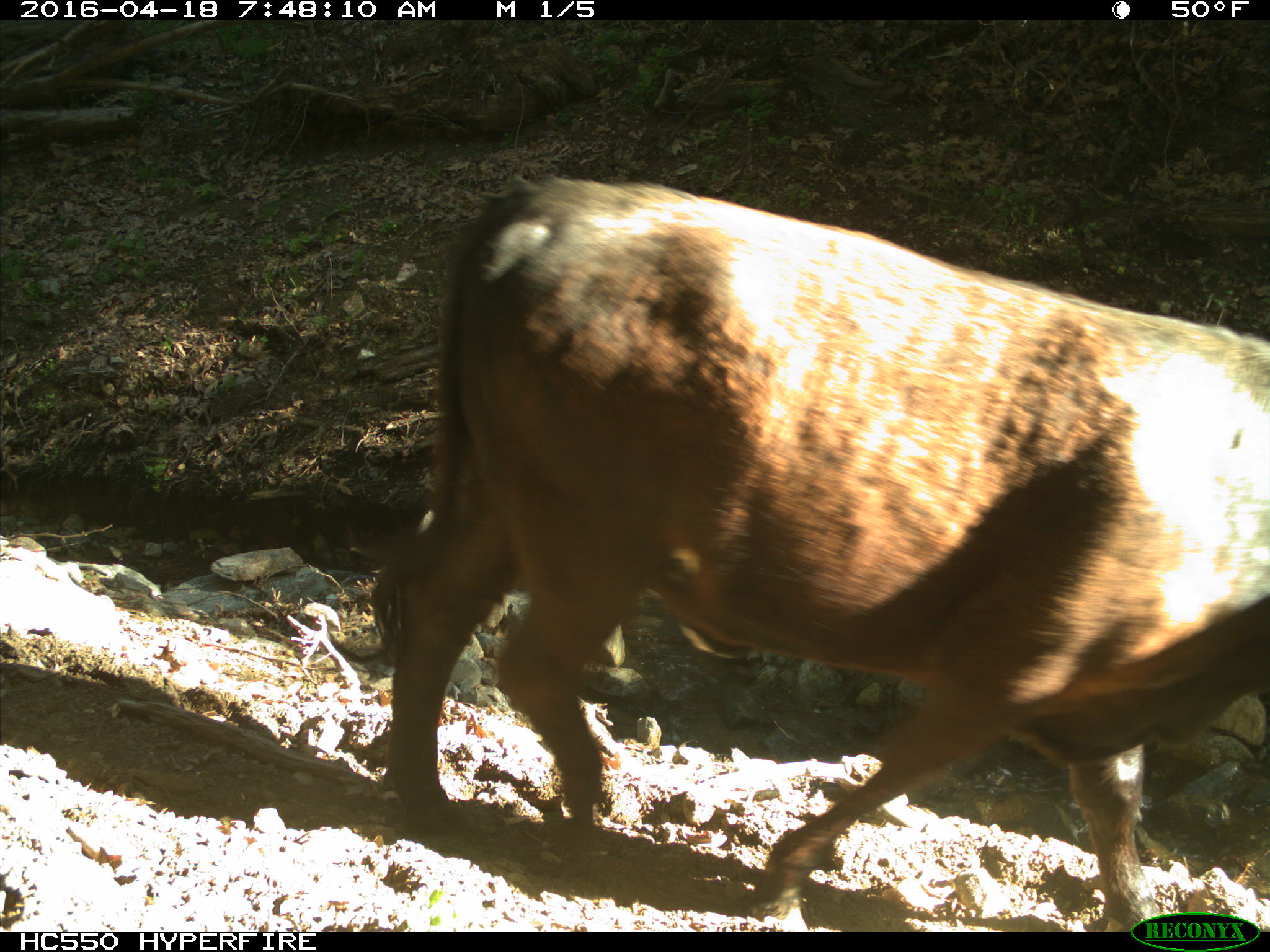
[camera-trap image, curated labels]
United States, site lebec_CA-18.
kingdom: Animalia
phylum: Chordata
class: Mammalia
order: Artiodactyla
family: Bovidae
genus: Bos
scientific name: Bos taurus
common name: domestic cow